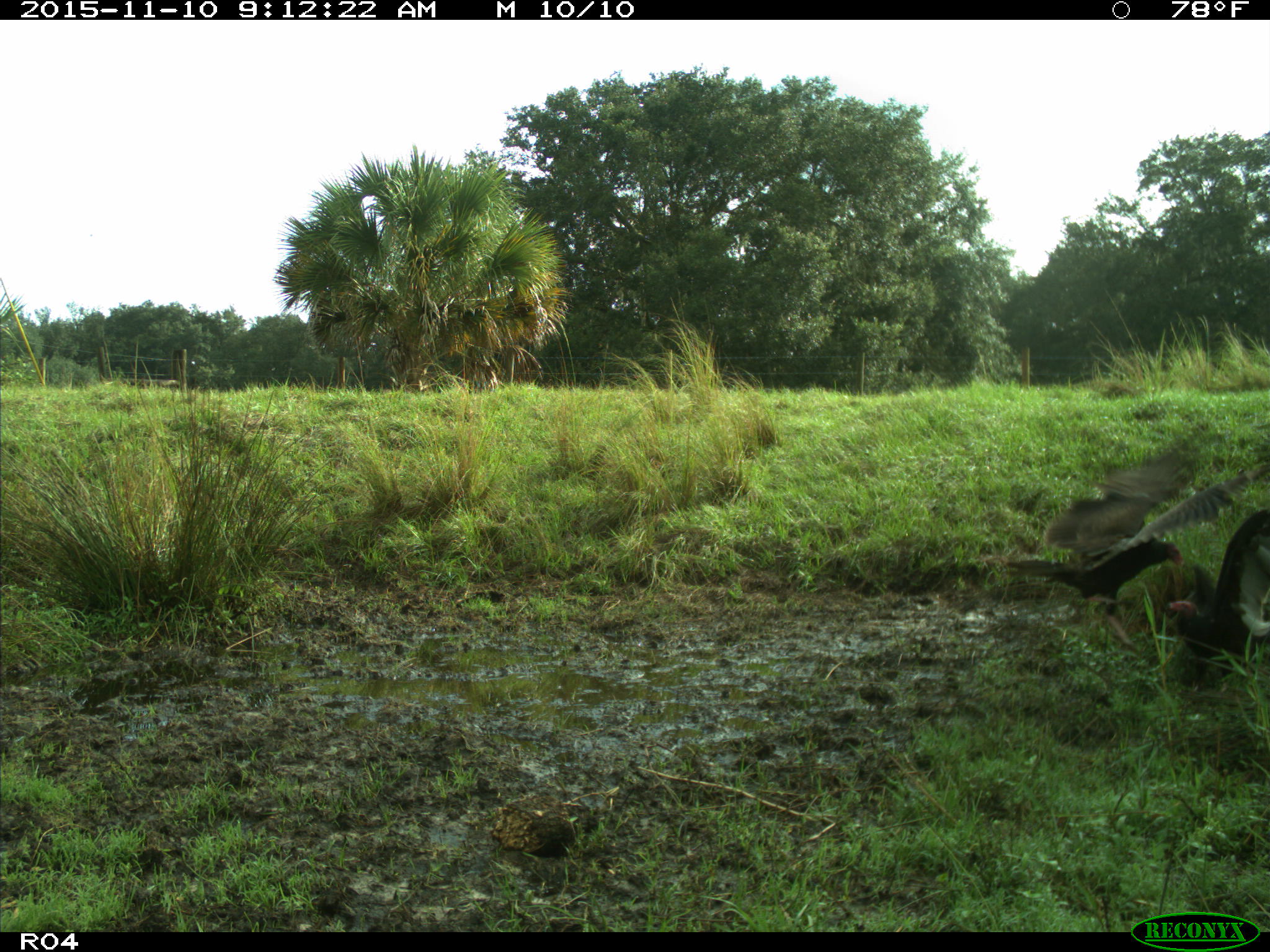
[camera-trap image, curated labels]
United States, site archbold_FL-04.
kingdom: Animalia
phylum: Chordata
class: Aves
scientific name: Aves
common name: birds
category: unidentified bird